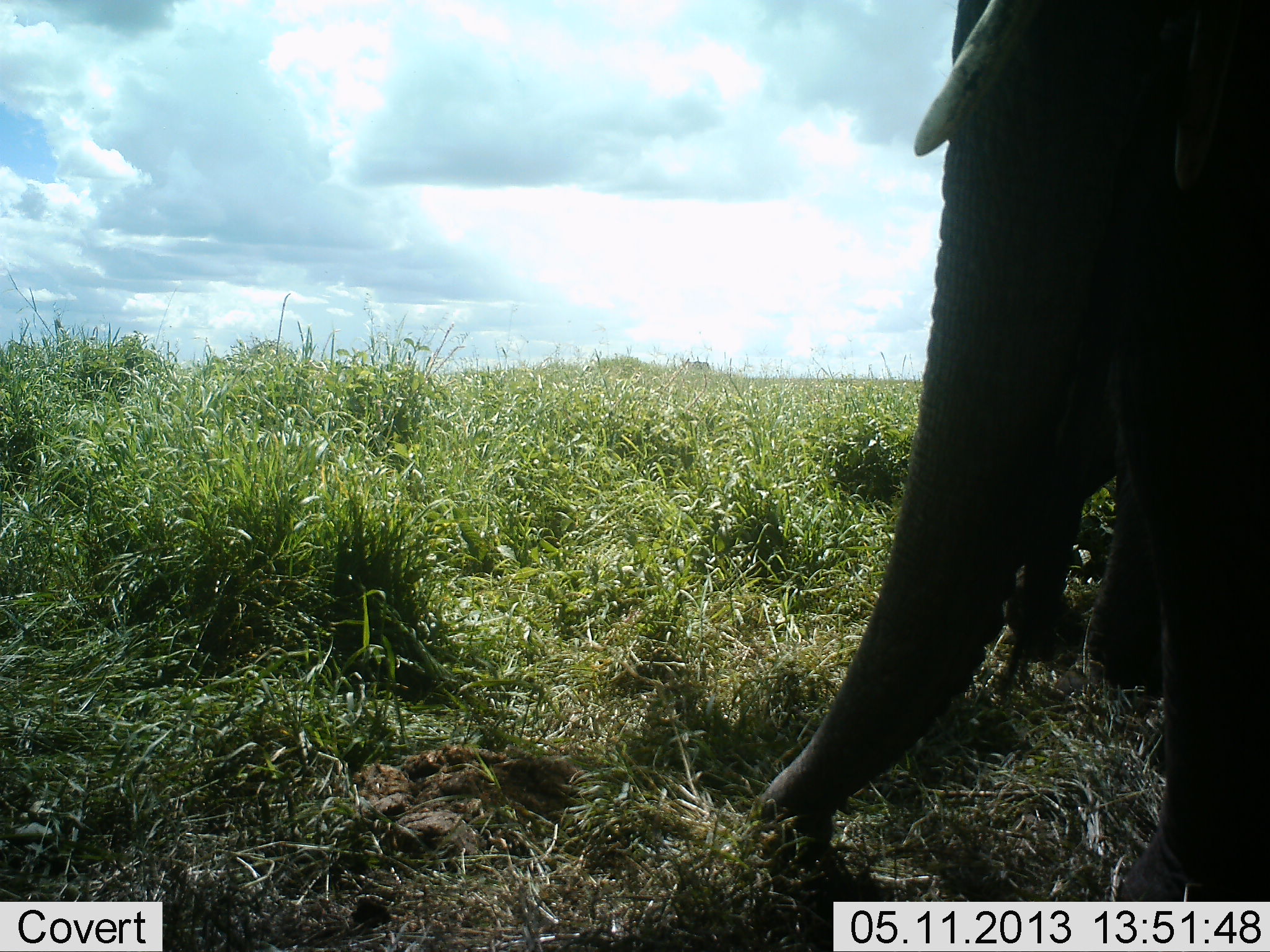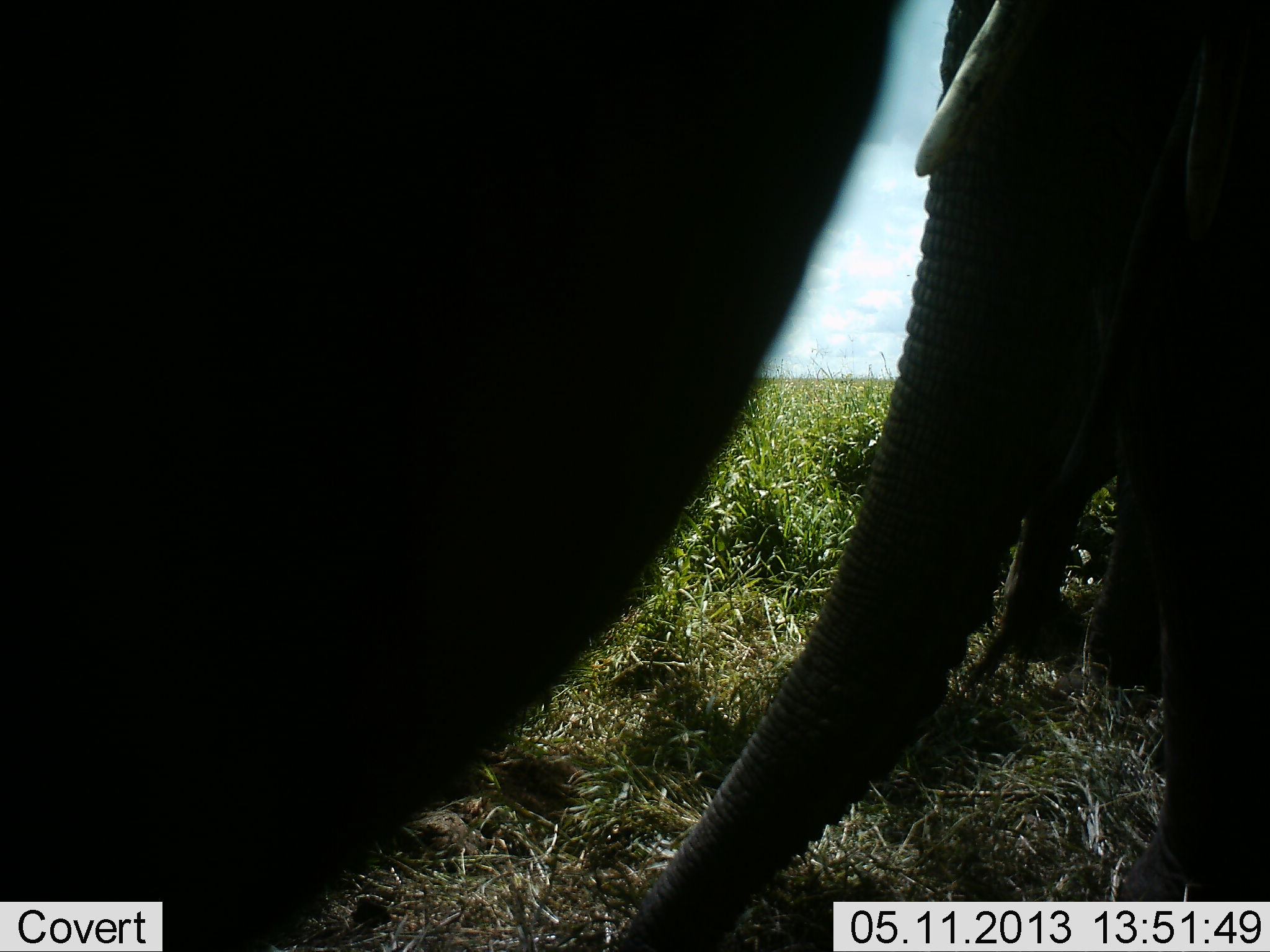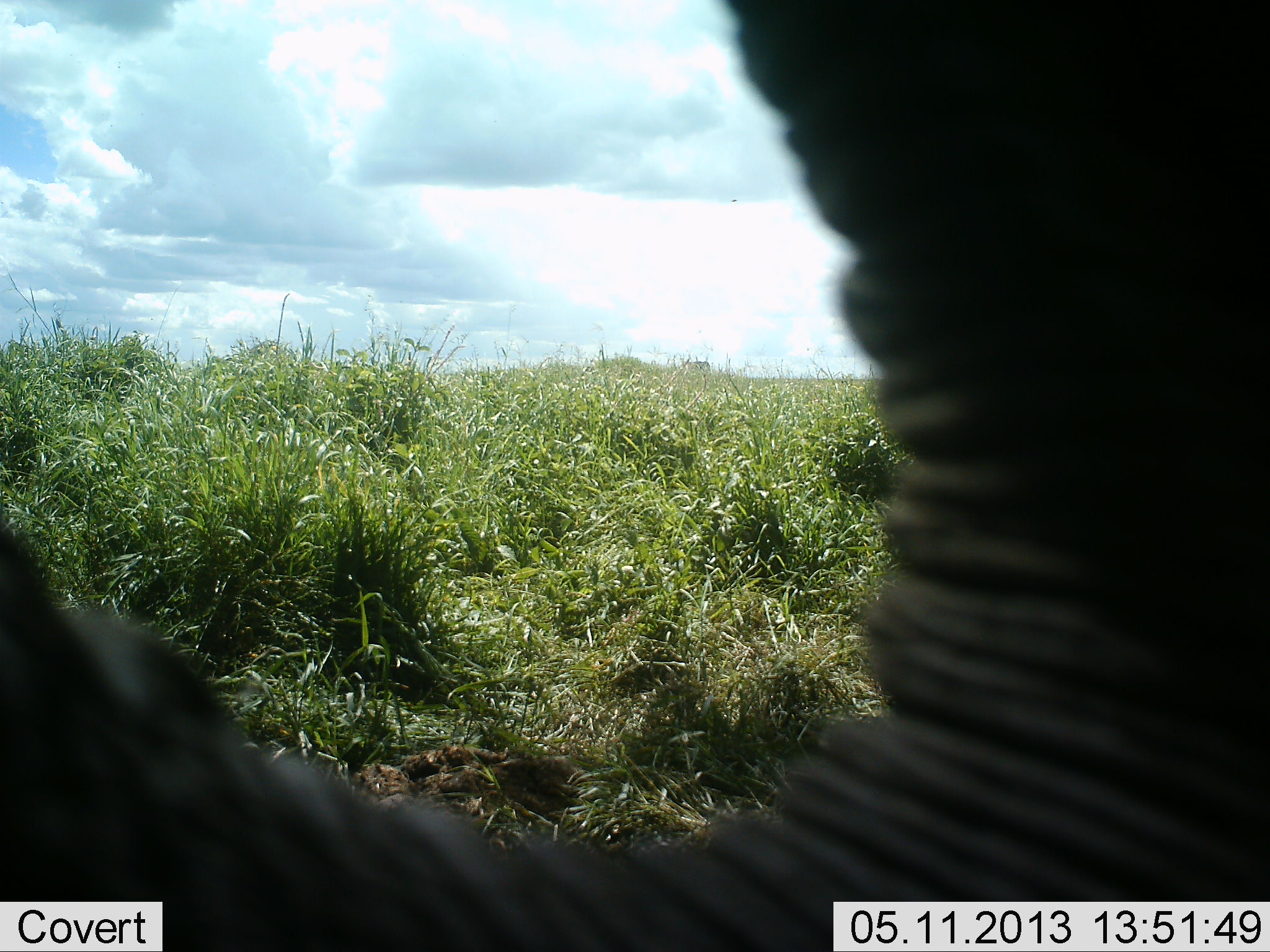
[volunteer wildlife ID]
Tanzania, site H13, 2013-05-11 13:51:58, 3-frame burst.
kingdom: Animalia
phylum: Chordata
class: Mammalia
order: Proboscidea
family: Elephantidae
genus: Loxodonta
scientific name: Loxodonta africana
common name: african bush elephant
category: elephant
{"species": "elephant (african bush elephant) (Loxodonta africana)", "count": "3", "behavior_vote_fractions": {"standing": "73%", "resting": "0%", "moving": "13%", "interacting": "0%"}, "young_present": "0%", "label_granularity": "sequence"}